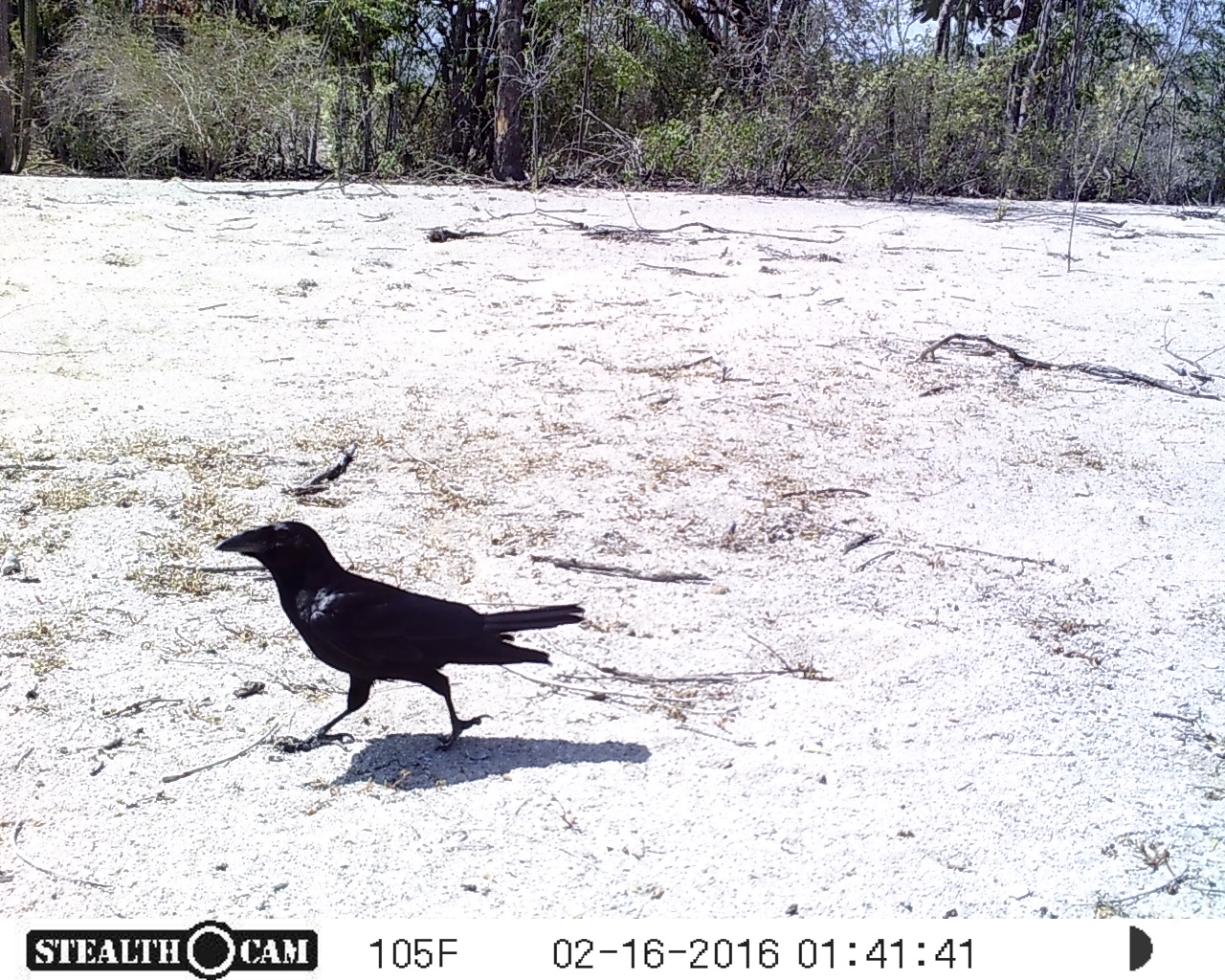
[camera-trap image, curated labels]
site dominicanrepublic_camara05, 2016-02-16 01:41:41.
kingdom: Animalia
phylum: Chordata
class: Aves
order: Passeriformes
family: Corvidae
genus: Corvus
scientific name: Corvus corax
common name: raven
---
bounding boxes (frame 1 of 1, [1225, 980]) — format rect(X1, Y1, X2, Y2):
raven: rect(209, 517, 585, 754)